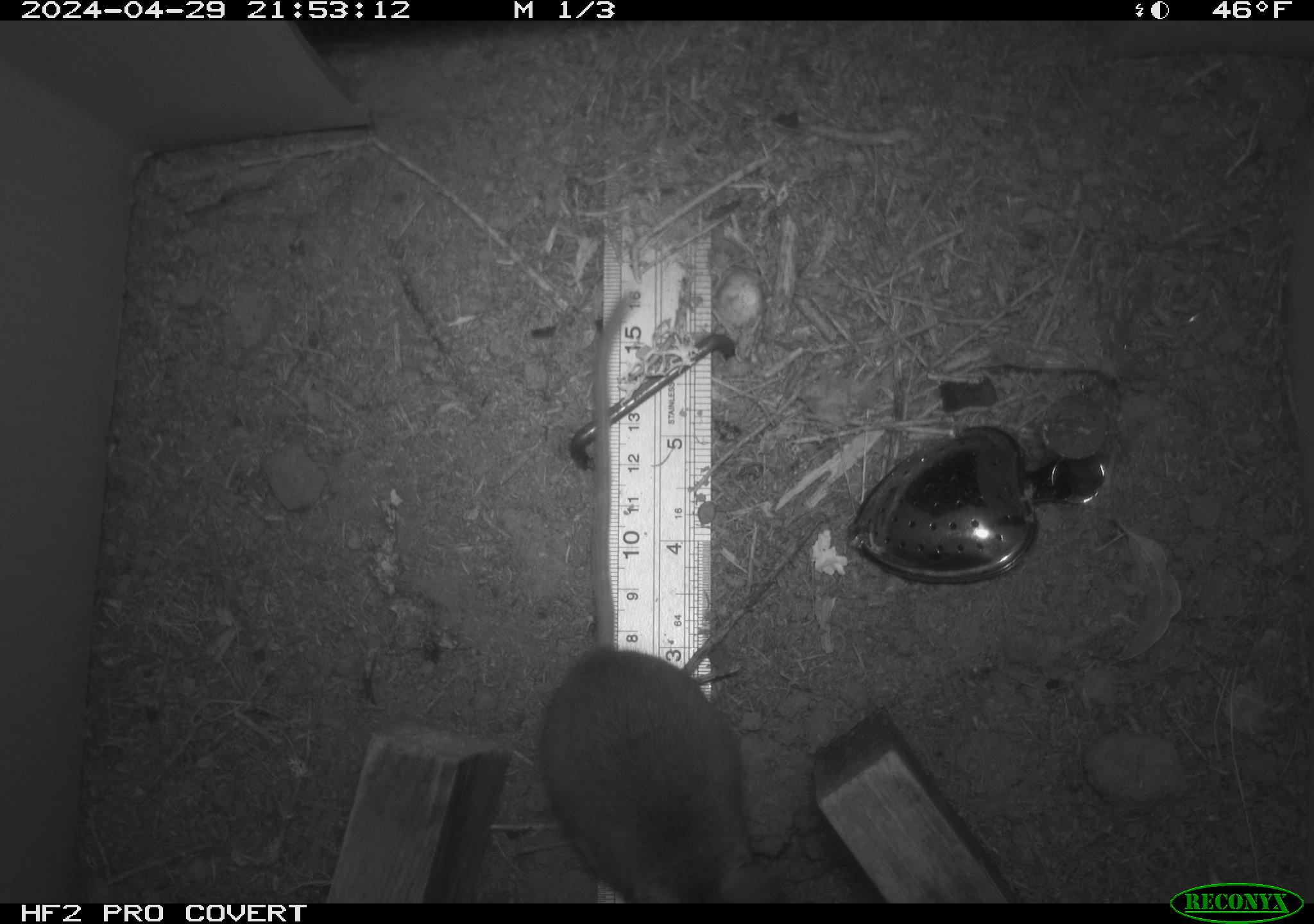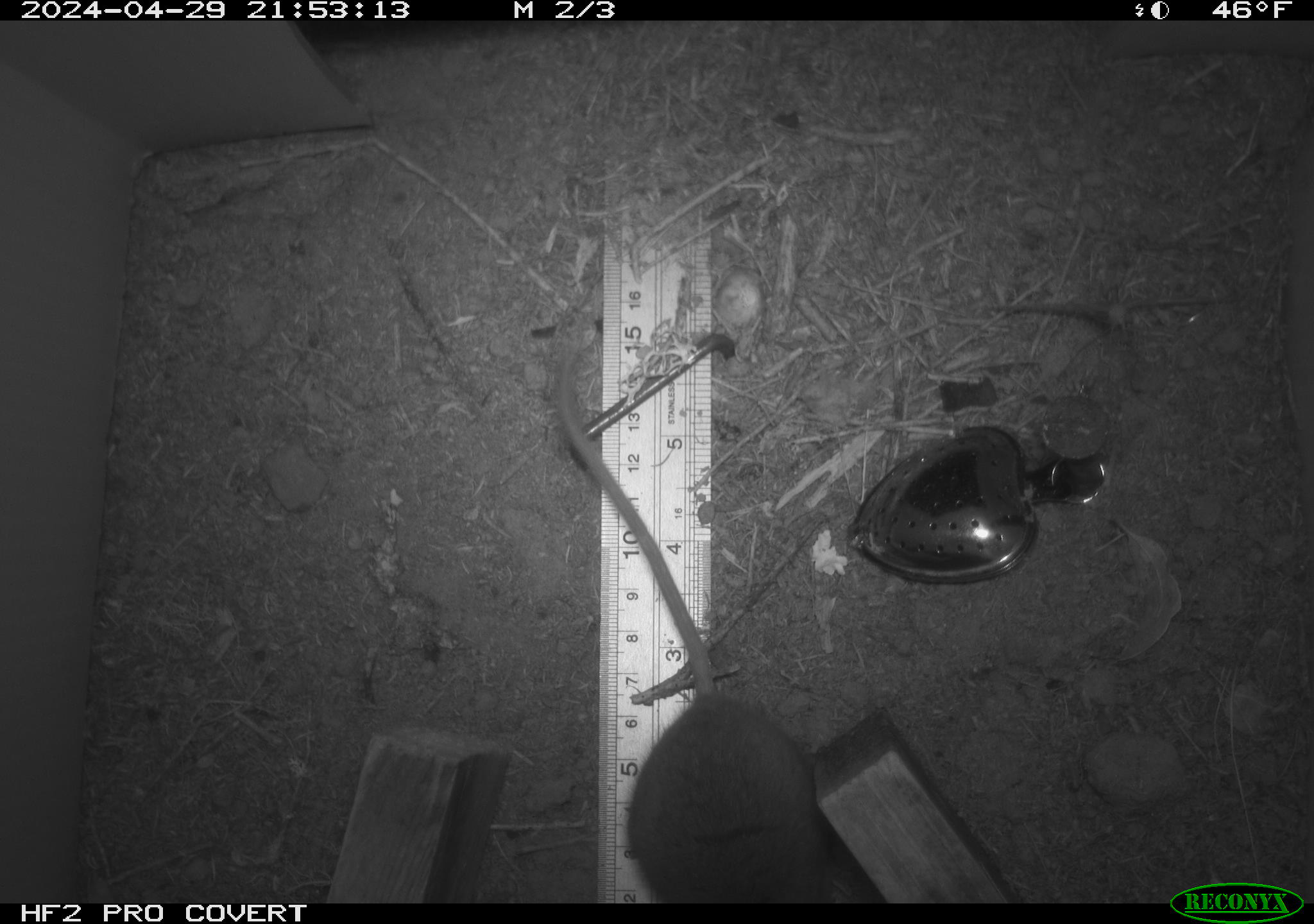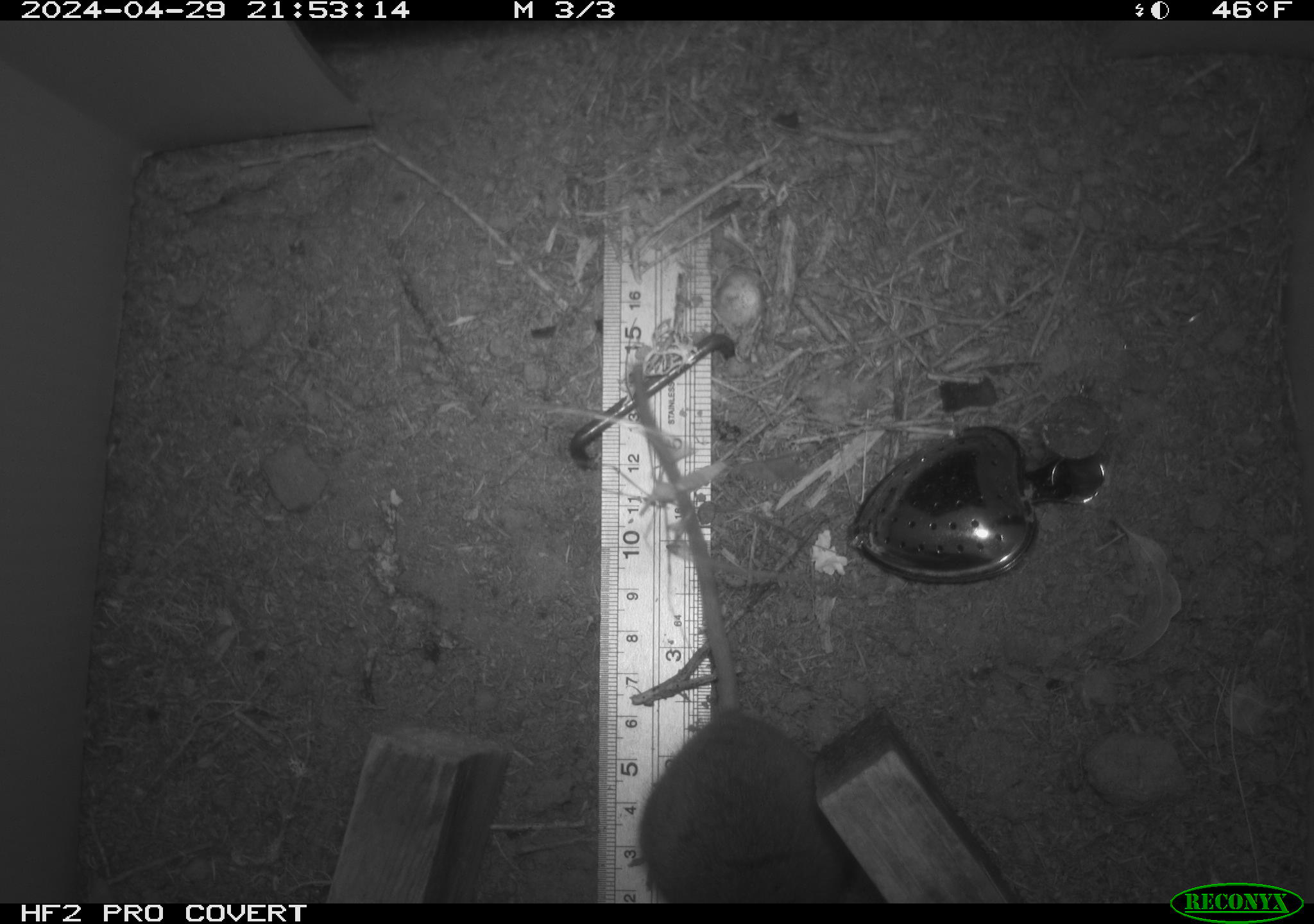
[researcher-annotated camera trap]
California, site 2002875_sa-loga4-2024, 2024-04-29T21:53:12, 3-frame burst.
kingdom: Animalia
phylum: Chordata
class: Mammalia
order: Rodentia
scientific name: Rodentia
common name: rodent